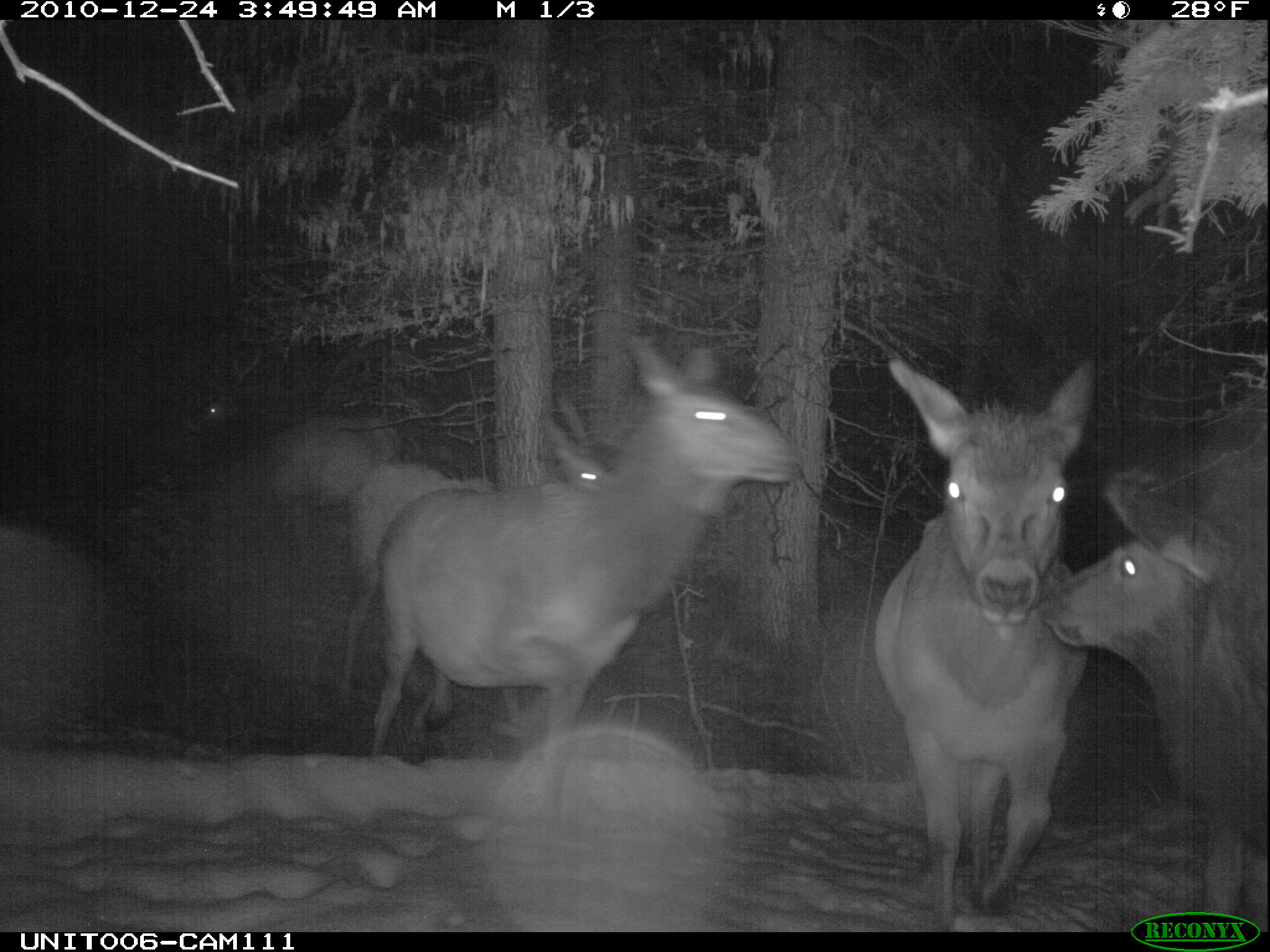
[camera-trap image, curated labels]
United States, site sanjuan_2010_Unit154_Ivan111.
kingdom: Animalia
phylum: Chordata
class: Mammalia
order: Artiodactyla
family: Cervidae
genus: Cervus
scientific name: Cervus elaphus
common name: red deer